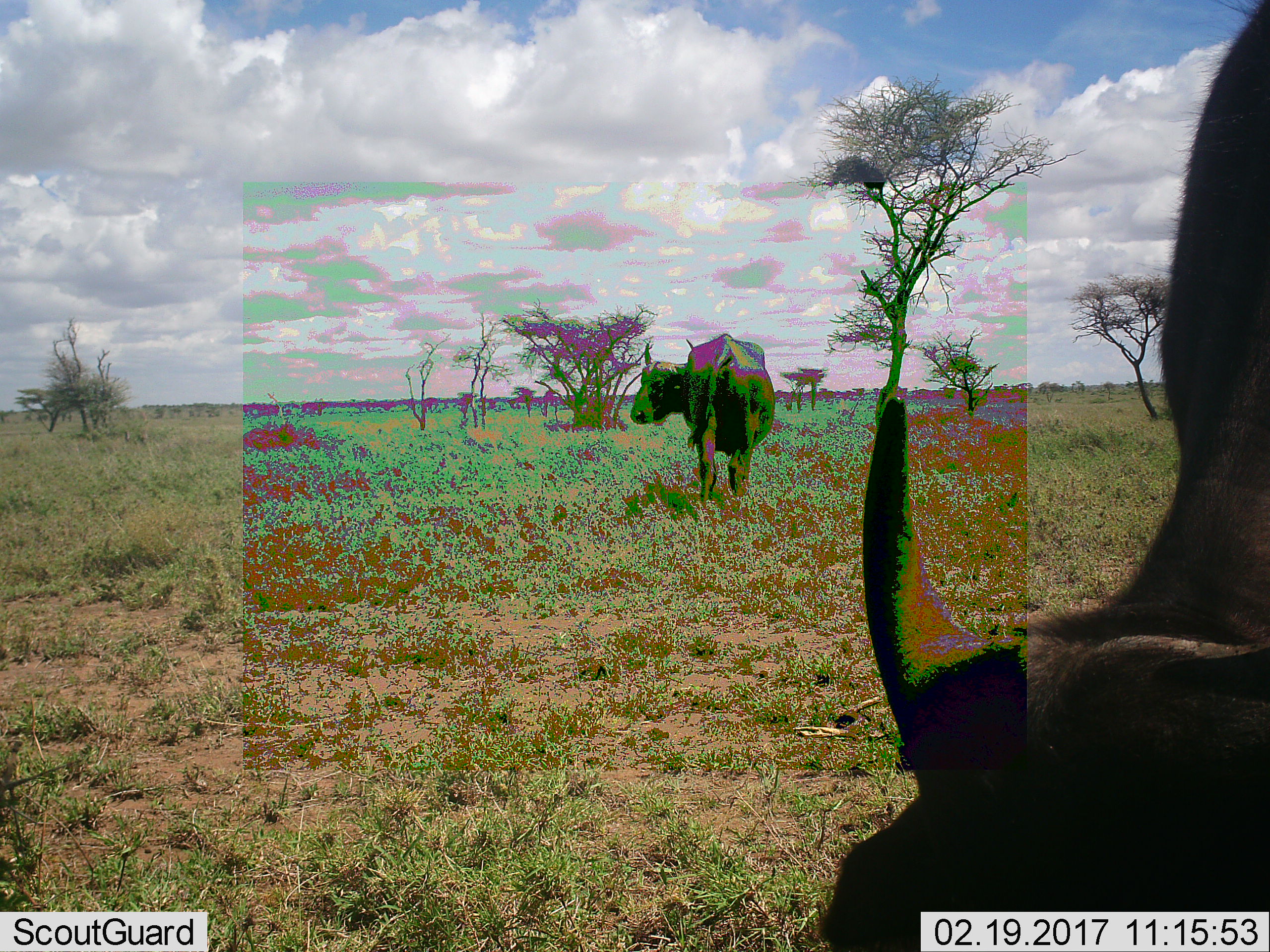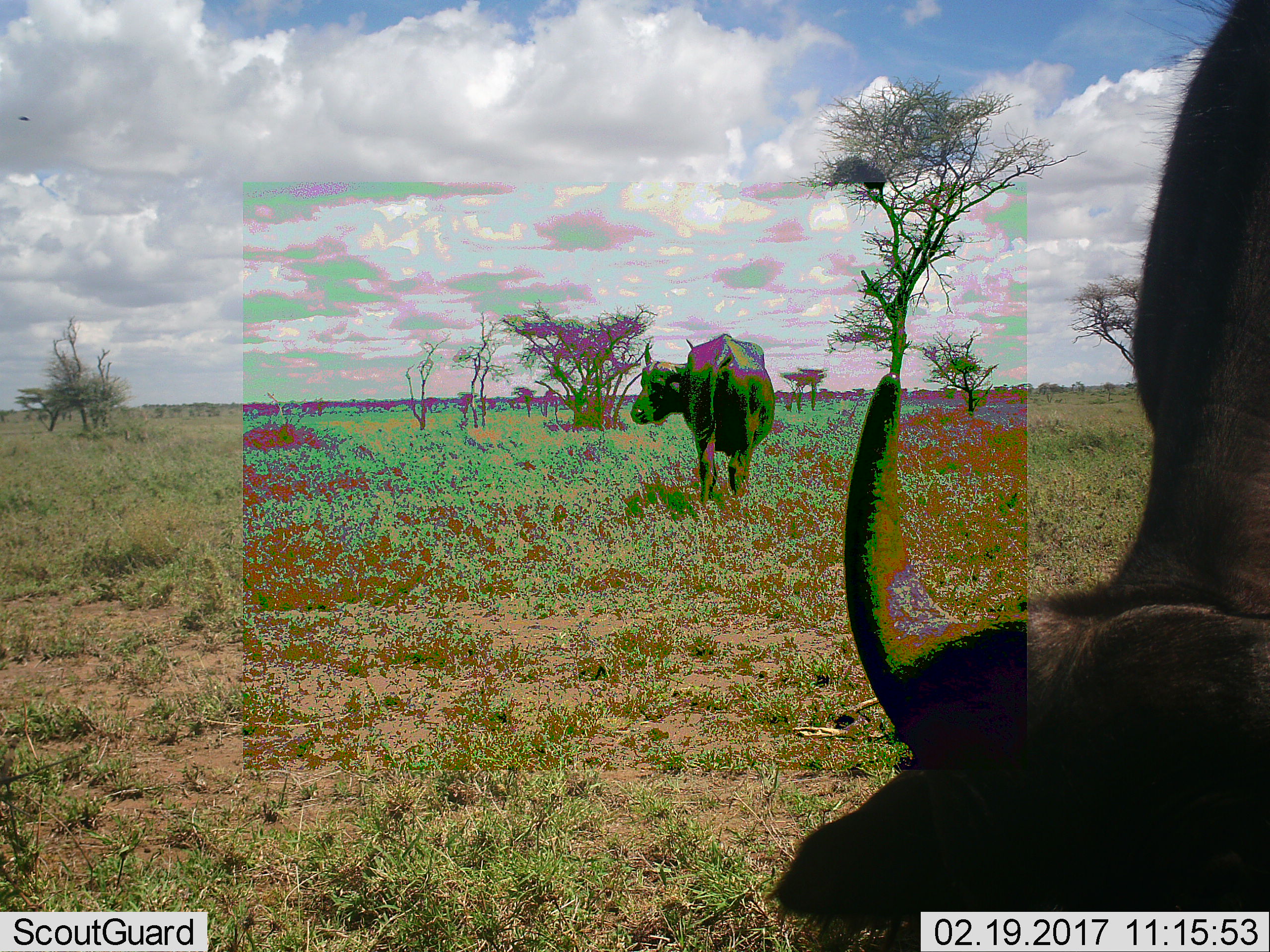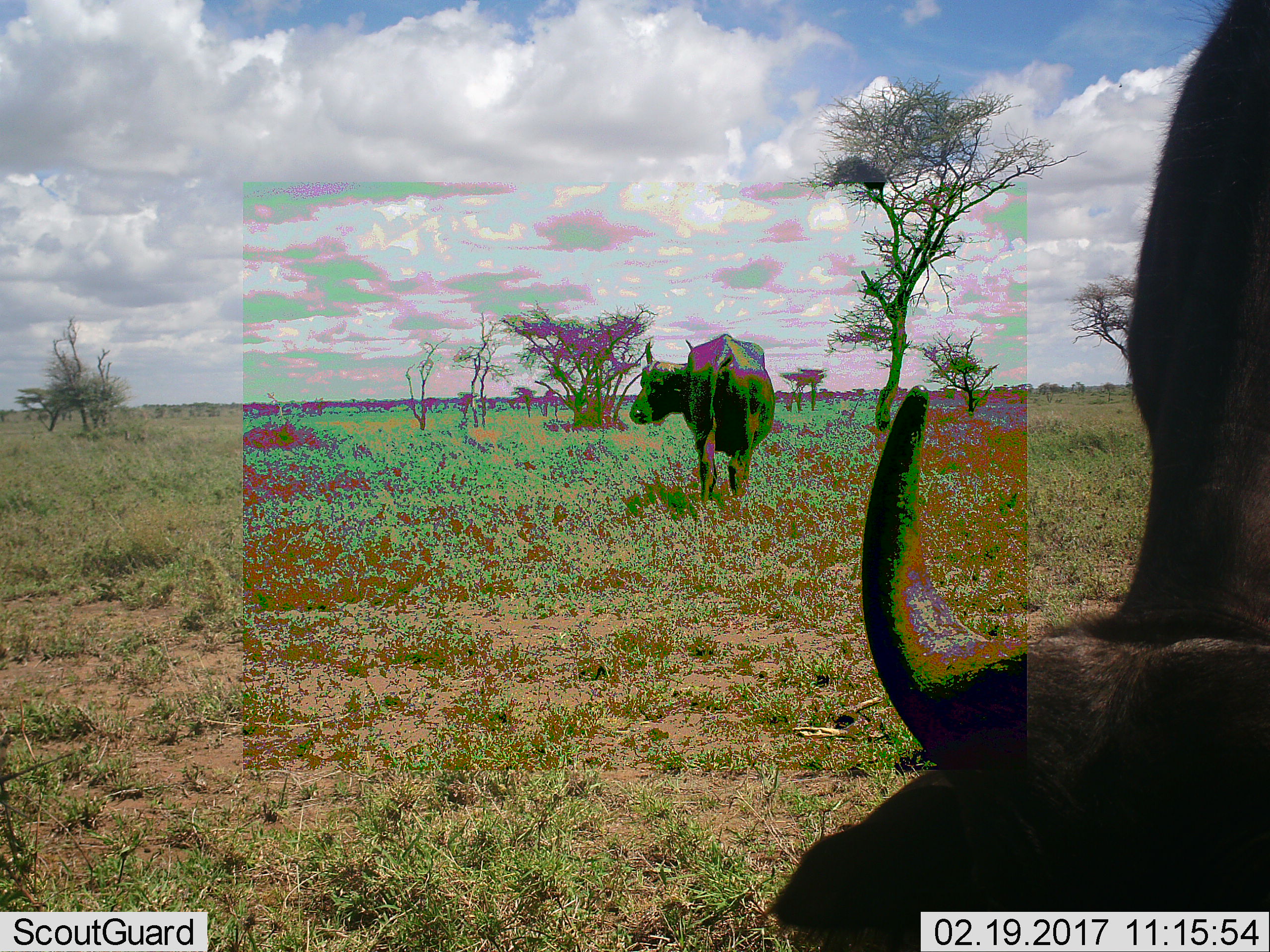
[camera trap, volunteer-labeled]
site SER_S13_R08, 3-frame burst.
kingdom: Animalia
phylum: Chordata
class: Mammalia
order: Artiodactyla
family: Bovidae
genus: Syncerus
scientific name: Syncerus caffer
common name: african buffalo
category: buffalo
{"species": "buffalo (african buffalo) (Syncerus caffer)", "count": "2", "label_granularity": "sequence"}